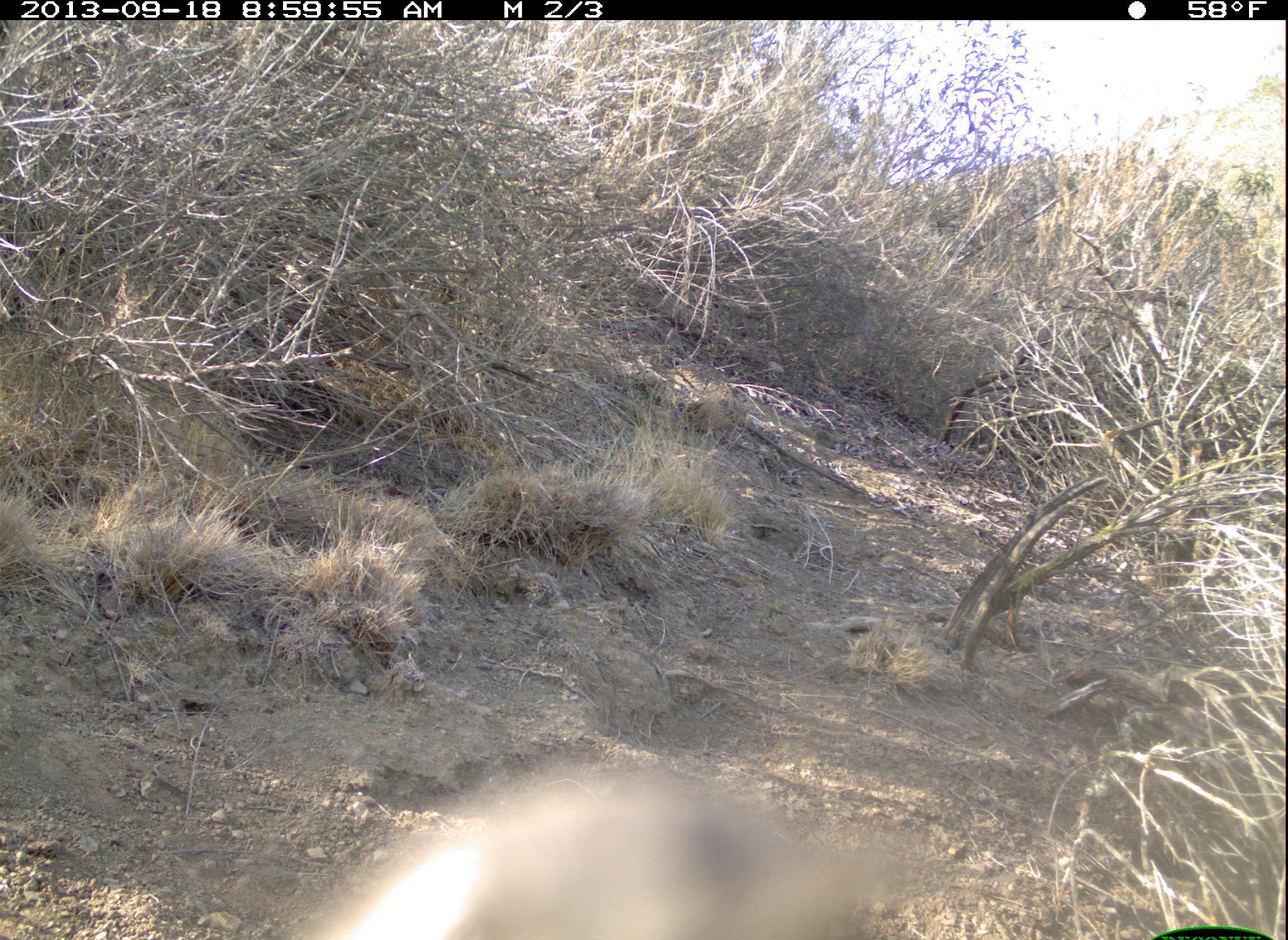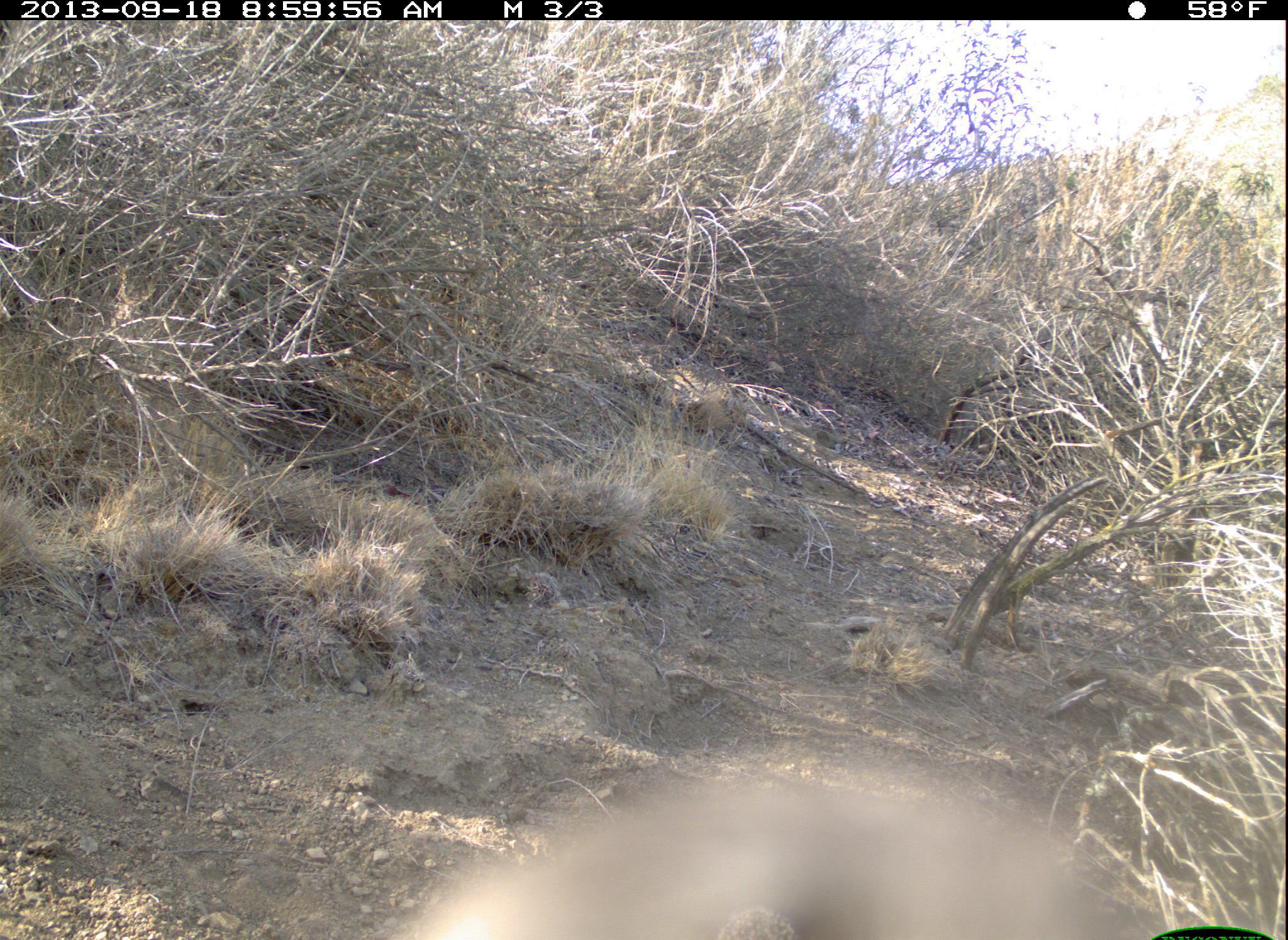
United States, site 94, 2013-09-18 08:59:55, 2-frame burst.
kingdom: Animalia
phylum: Chordata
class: Aves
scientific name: Aves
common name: bird